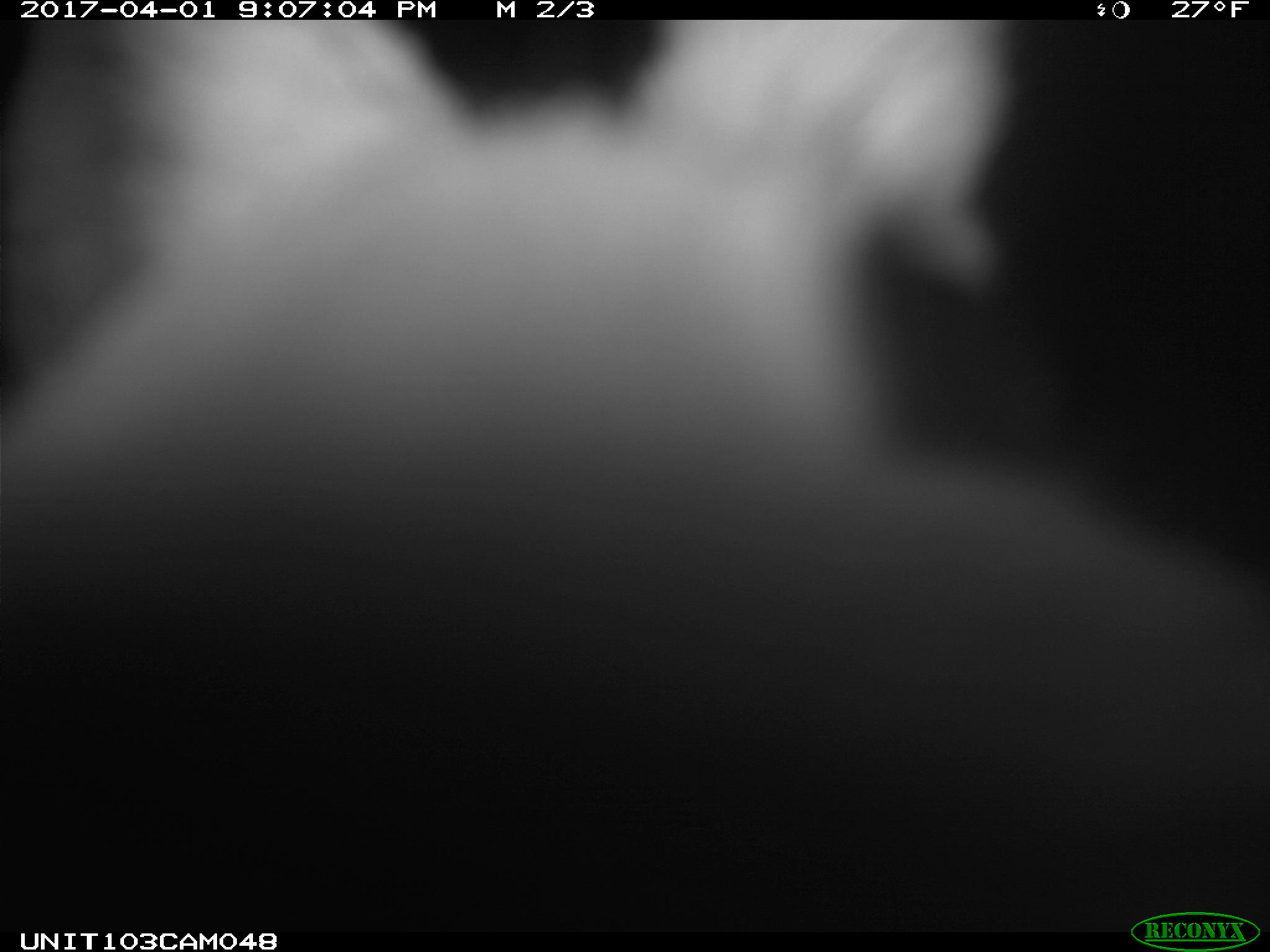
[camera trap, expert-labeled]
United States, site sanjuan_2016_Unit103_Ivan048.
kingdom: Animalia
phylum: Chordata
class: Mammalia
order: Lagomorpha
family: Leporidae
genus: Lepus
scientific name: Lepus americanus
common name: snowshoe hare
Lepus americanus (snowshoe hare).